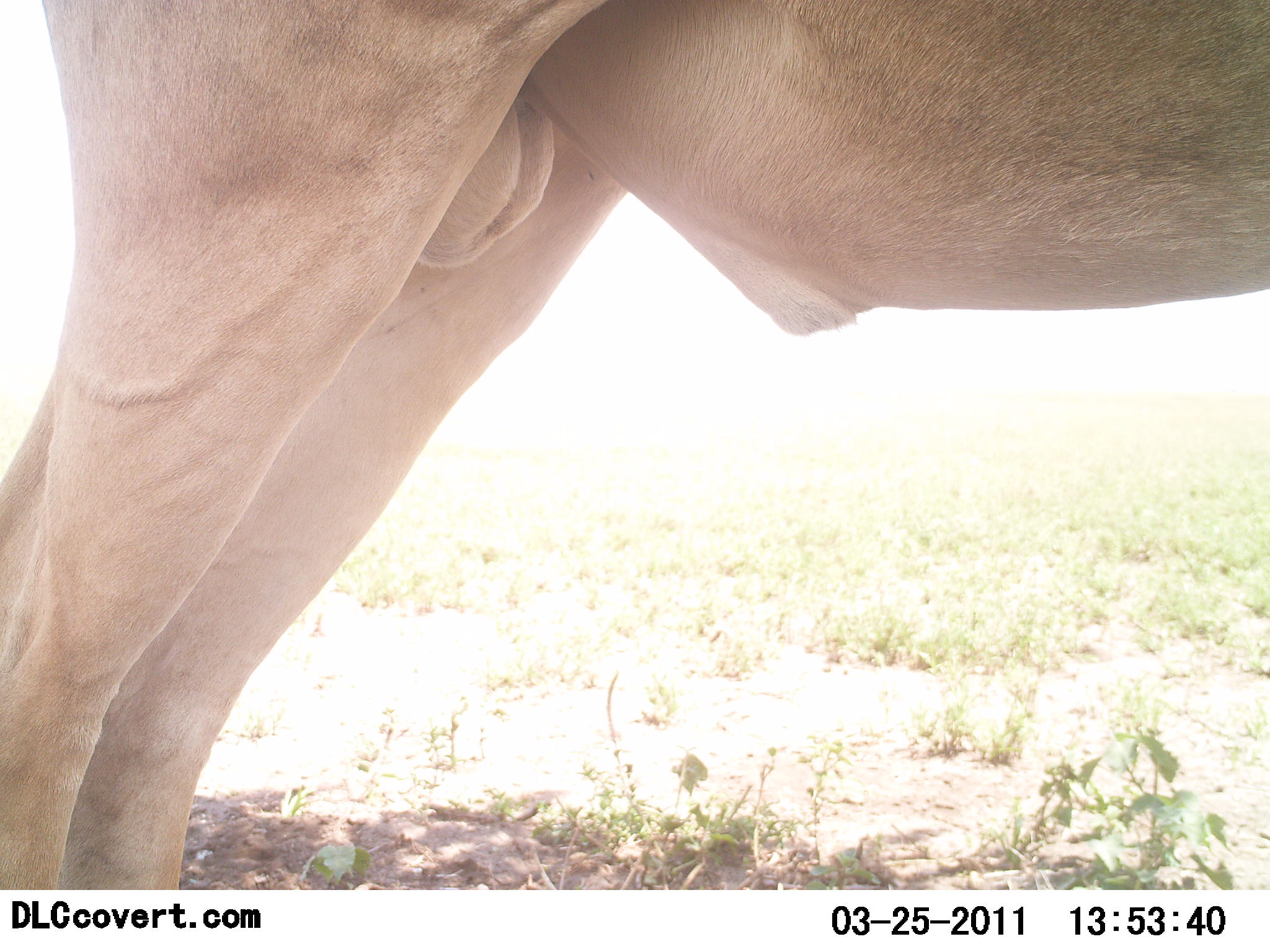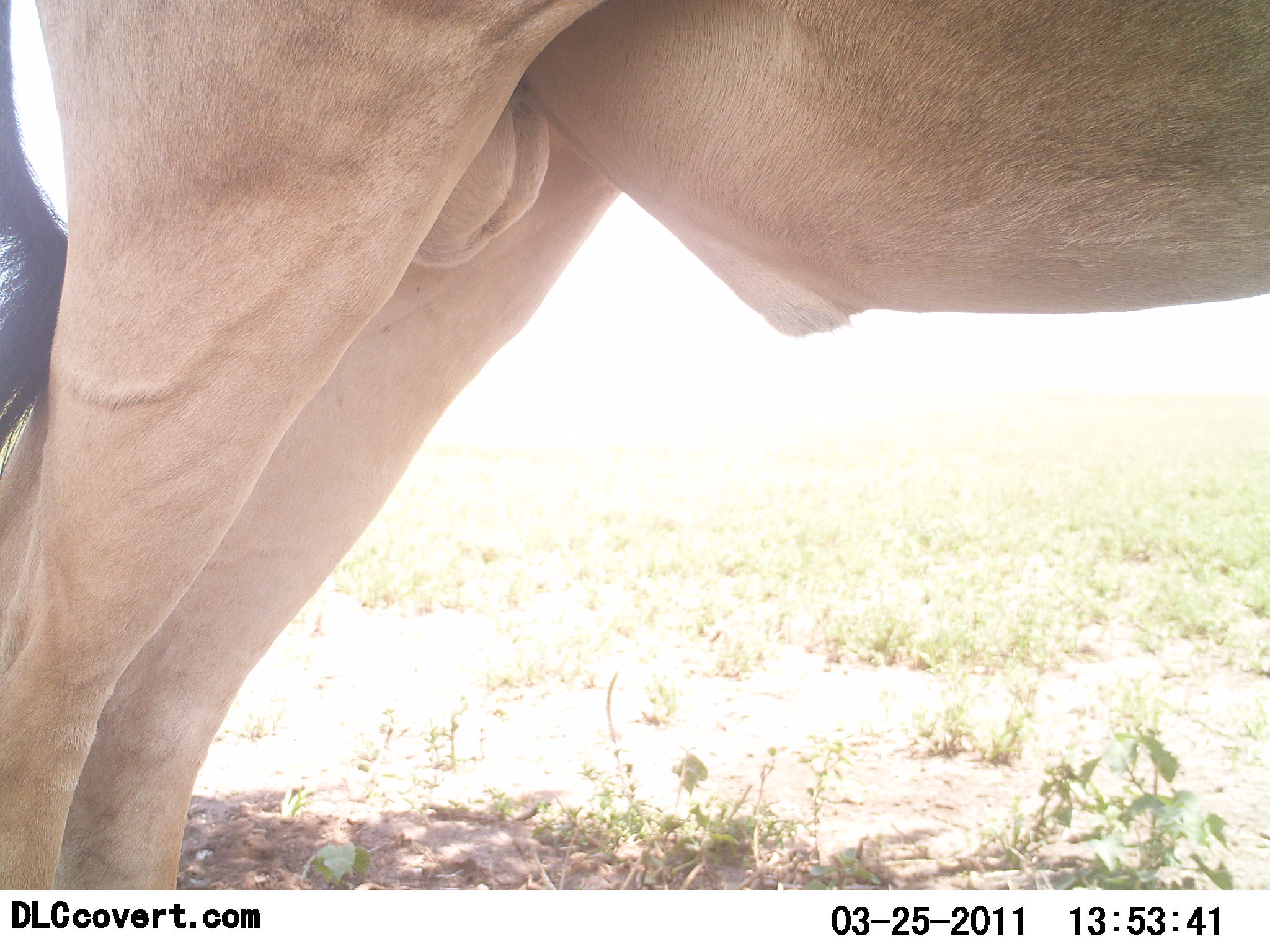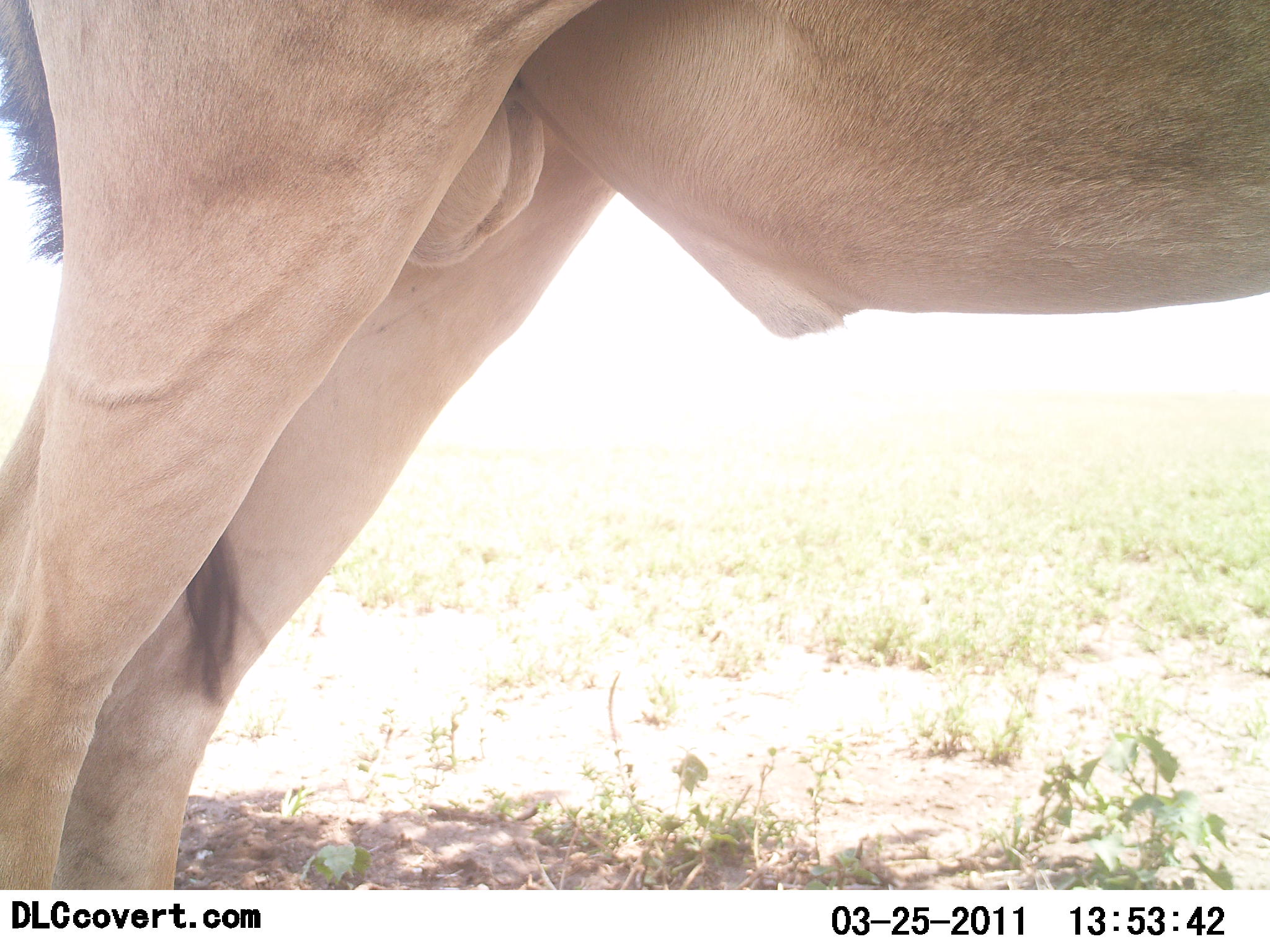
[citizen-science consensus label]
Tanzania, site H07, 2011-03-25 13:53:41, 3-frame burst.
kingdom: Animalia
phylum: Chordata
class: Mammalia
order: Artiodactyla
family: Bovidae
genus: Alcelaphus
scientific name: Alcelaphus buselaphus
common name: hartebeest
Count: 1.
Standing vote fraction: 100%.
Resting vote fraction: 0%.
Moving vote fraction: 0%.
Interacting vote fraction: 0%.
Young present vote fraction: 0%.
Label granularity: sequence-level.